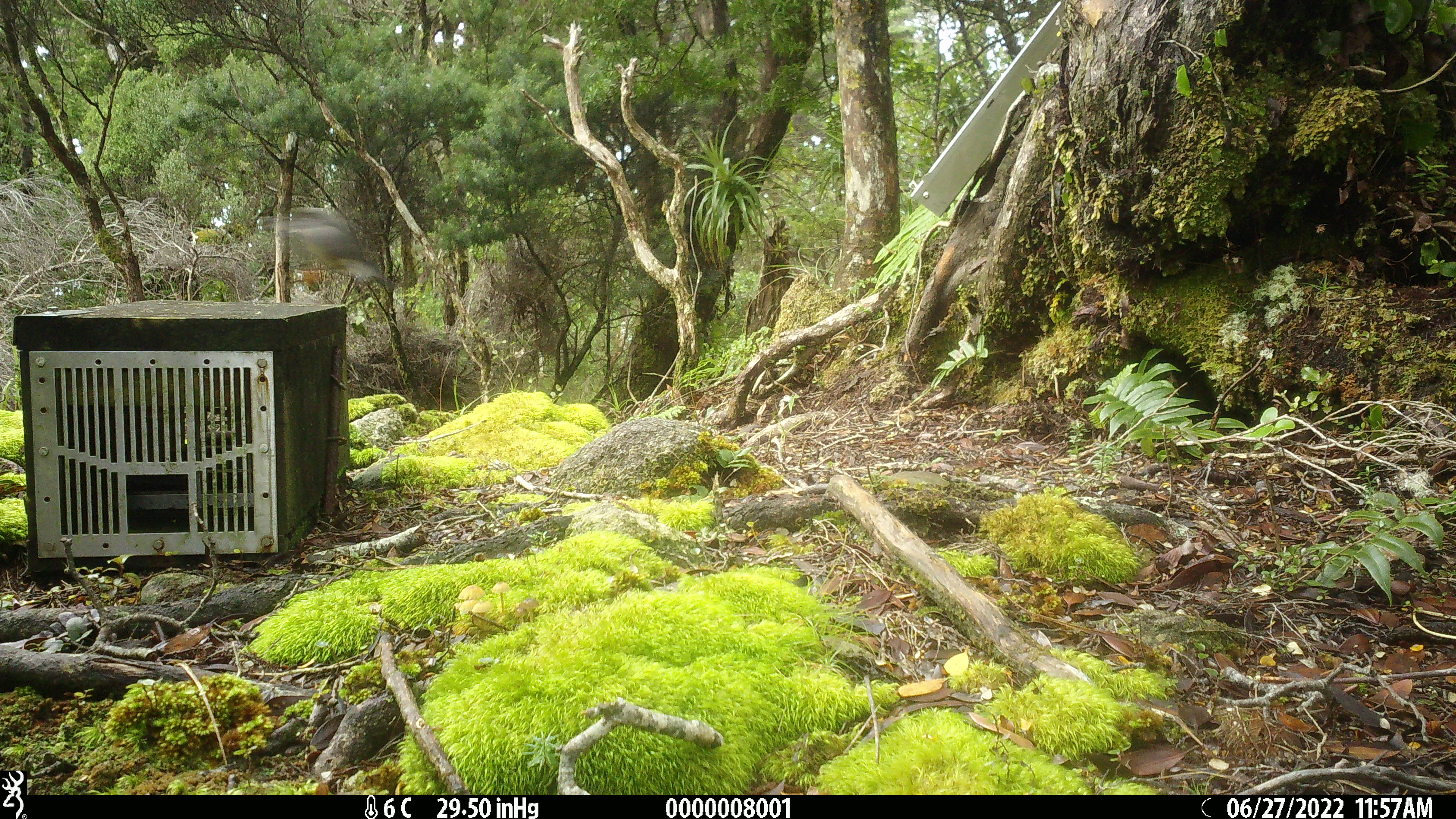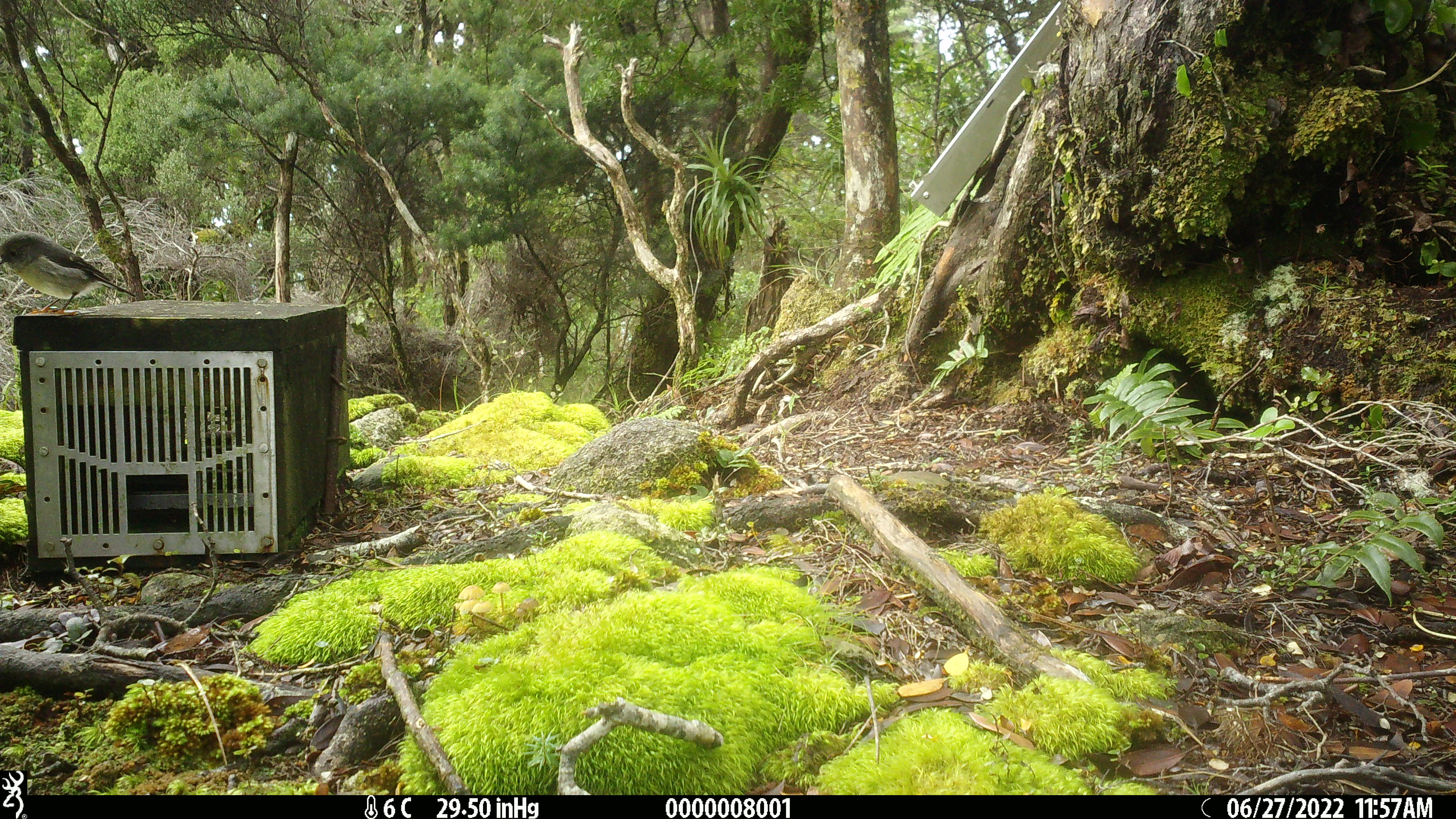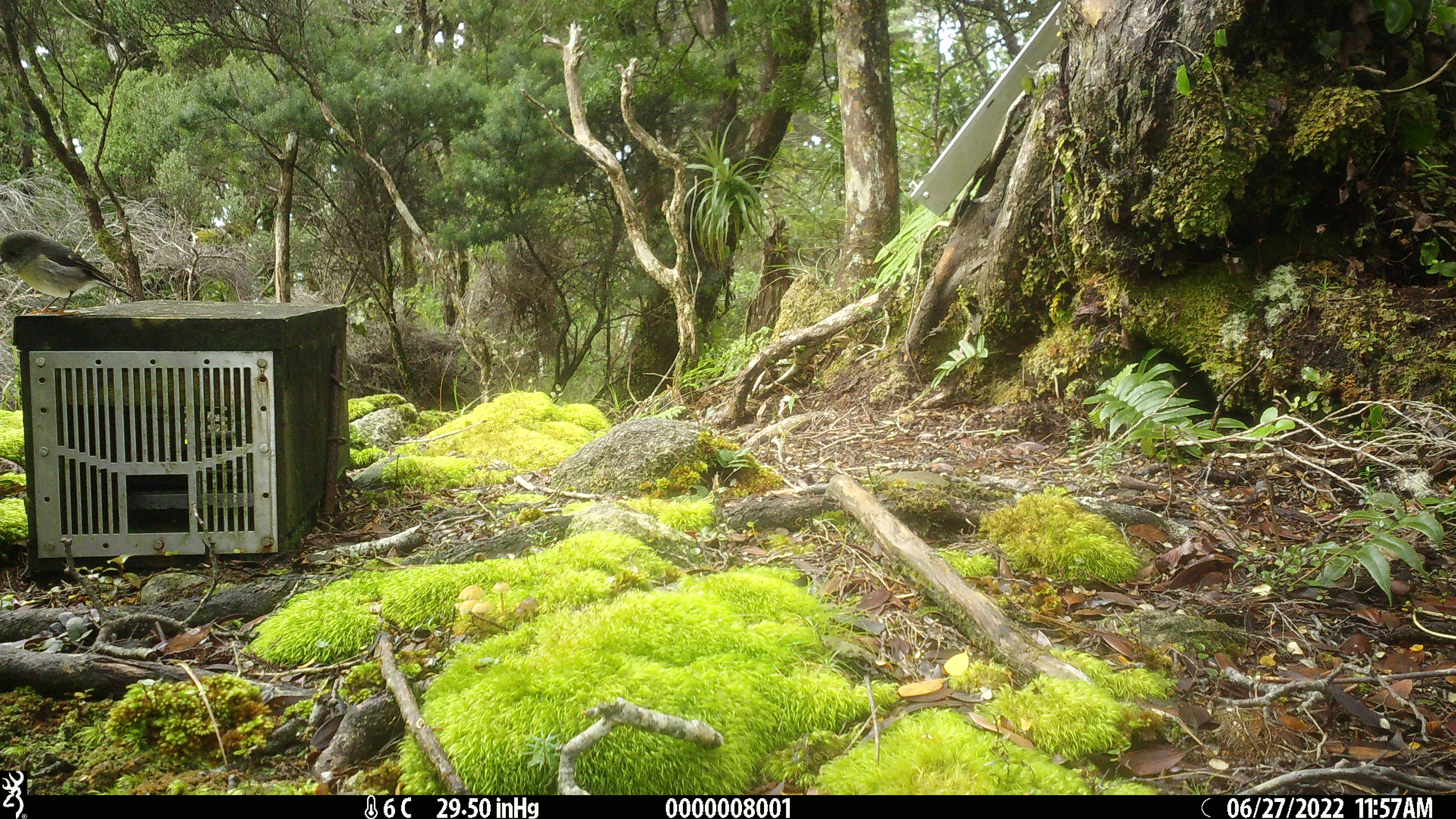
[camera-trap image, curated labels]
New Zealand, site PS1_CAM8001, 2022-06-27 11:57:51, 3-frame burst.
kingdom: Animalia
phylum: Chordata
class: Aves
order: Passeriformes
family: Petroicidae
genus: Petroica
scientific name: Petroica macrocephala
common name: tomtit